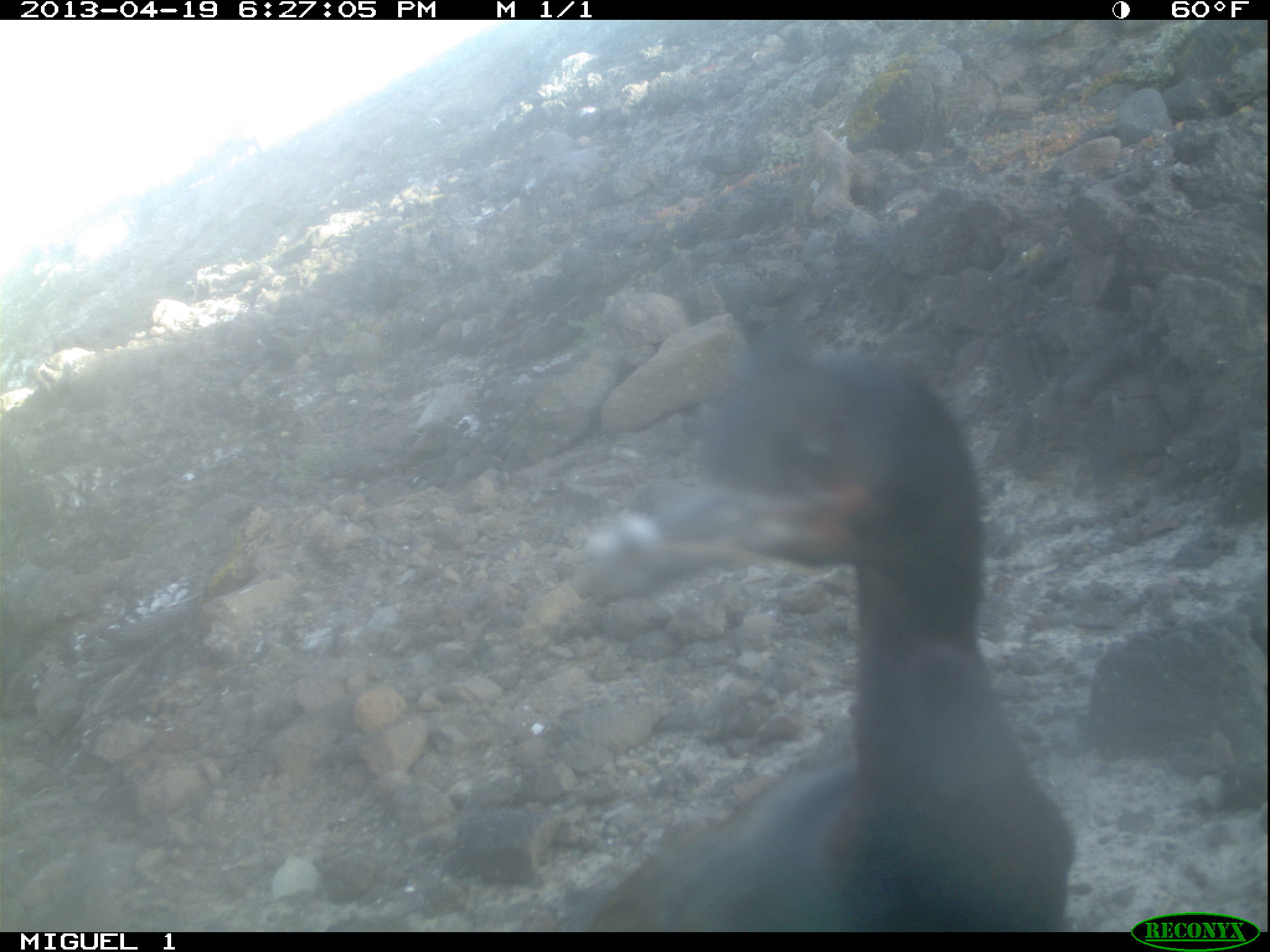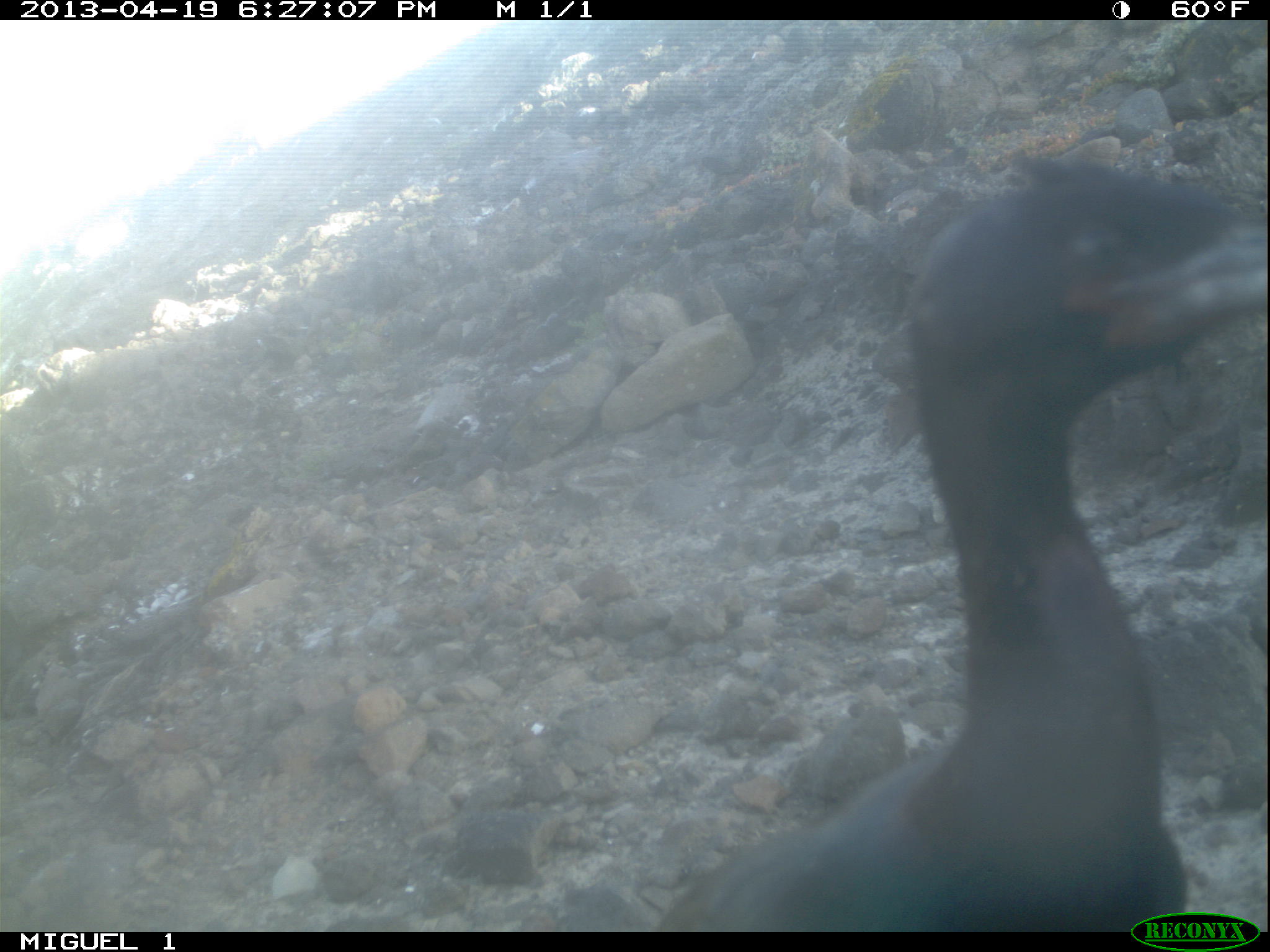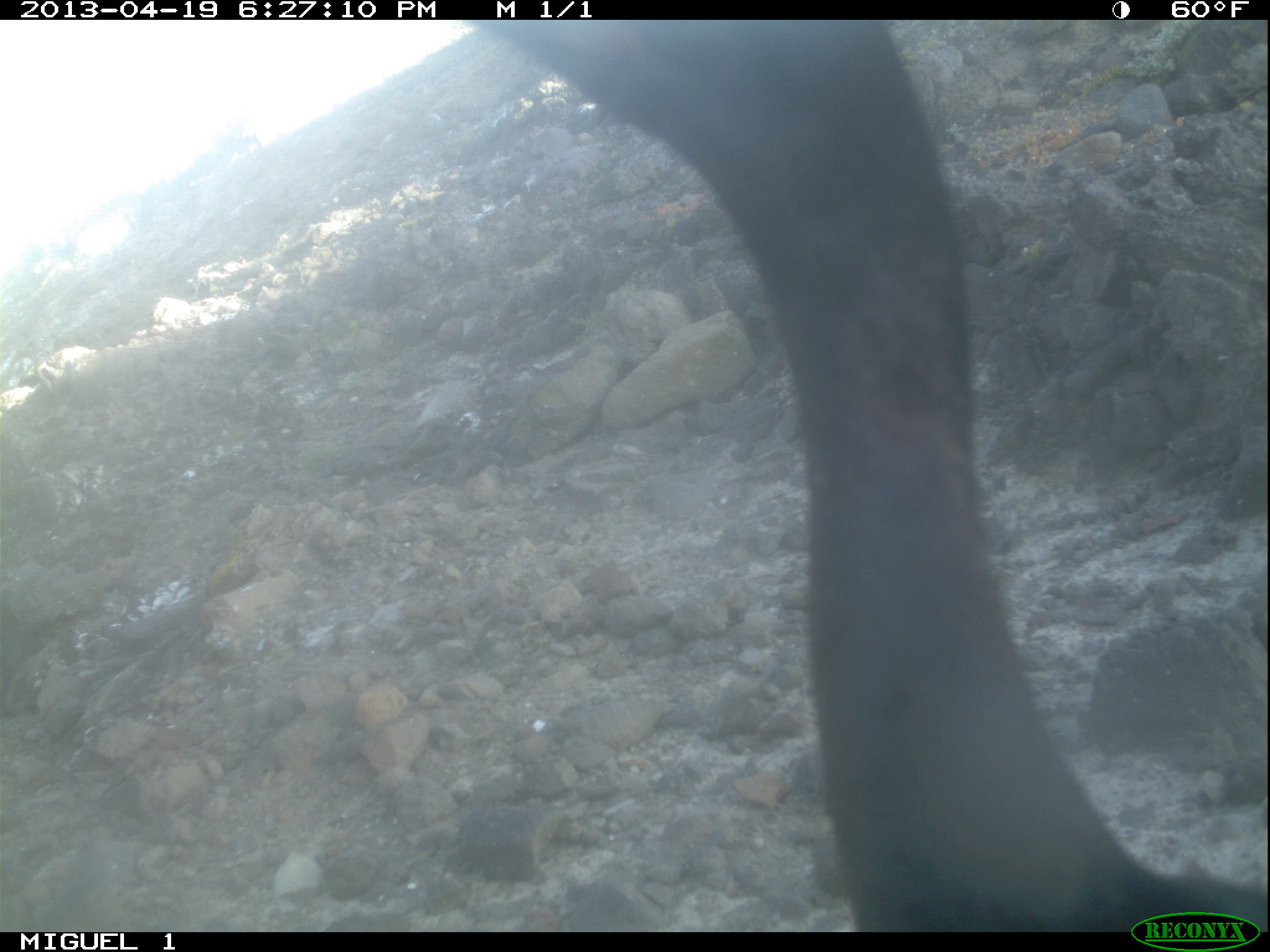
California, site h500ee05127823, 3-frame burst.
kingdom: Animalia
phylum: Chordata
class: Aves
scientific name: Aves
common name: bird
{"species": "bird (Aves)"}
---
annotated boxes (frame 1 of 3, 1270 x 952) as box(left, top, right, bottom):
bird: box(579, 351, 1077, 931)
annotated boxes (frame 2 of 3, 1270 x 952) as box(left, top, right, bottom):
bird: box(653, 152, 1269, 932)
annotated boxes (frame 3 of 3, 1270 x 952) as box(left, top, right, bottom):
bird: box(473, 15, 1268, 929)